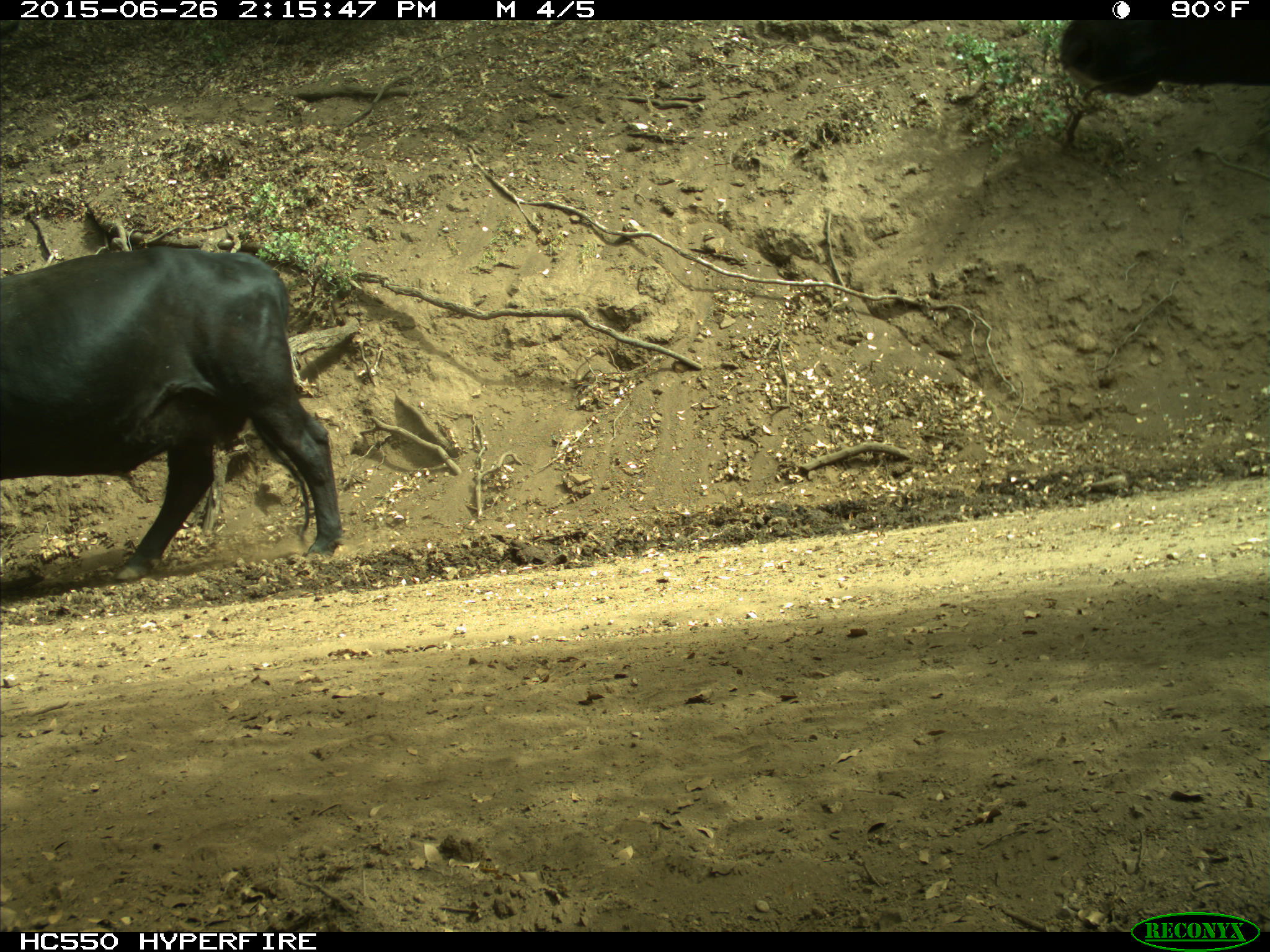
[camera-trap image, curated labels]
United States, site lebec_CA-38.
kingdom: Animalia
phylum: Chordata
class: Mammalia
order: Artiodactyla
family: Bovidae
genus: Bos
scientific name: Bos taurus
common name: domestic cow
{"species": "Bos taurus (domestic cow)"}